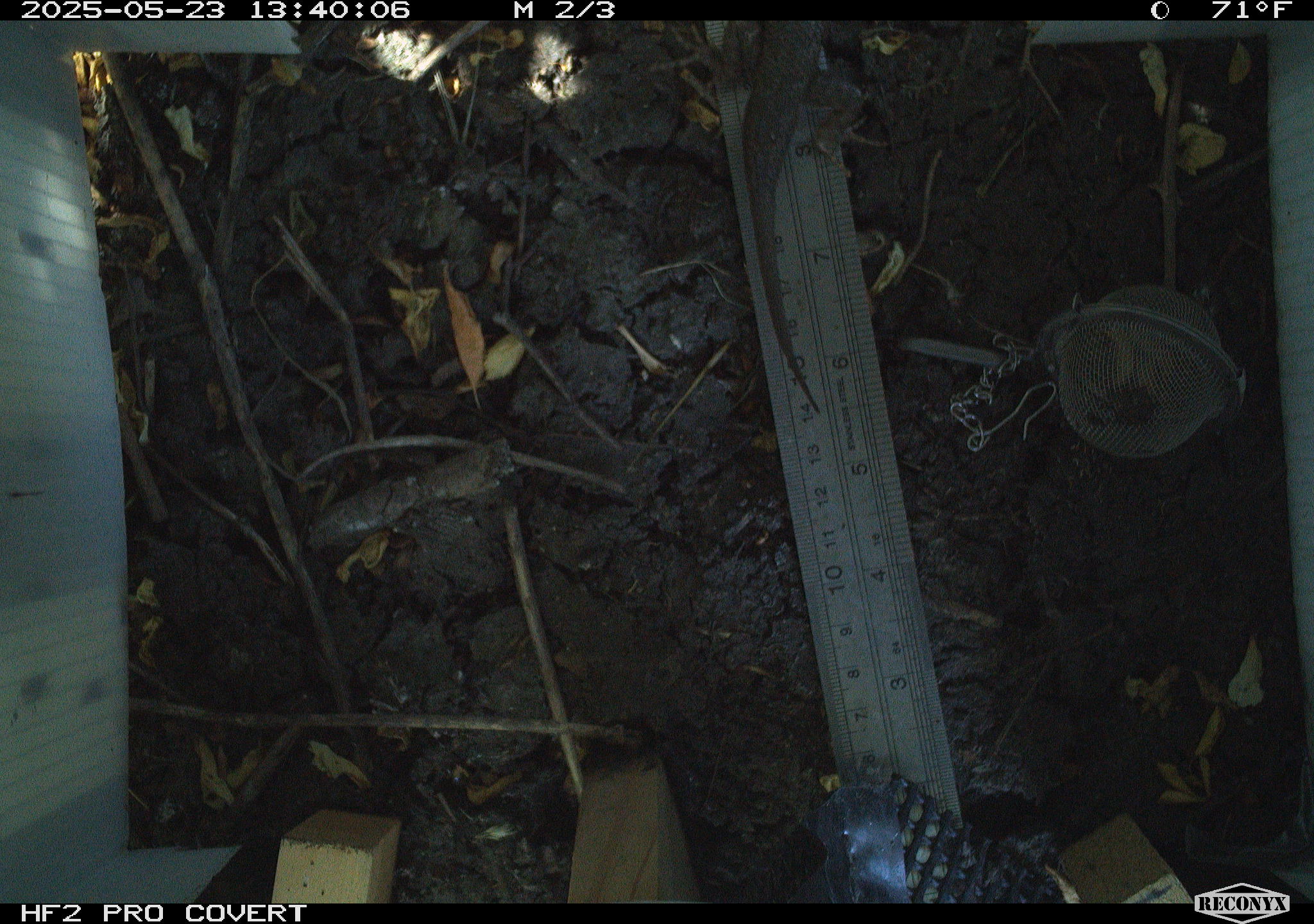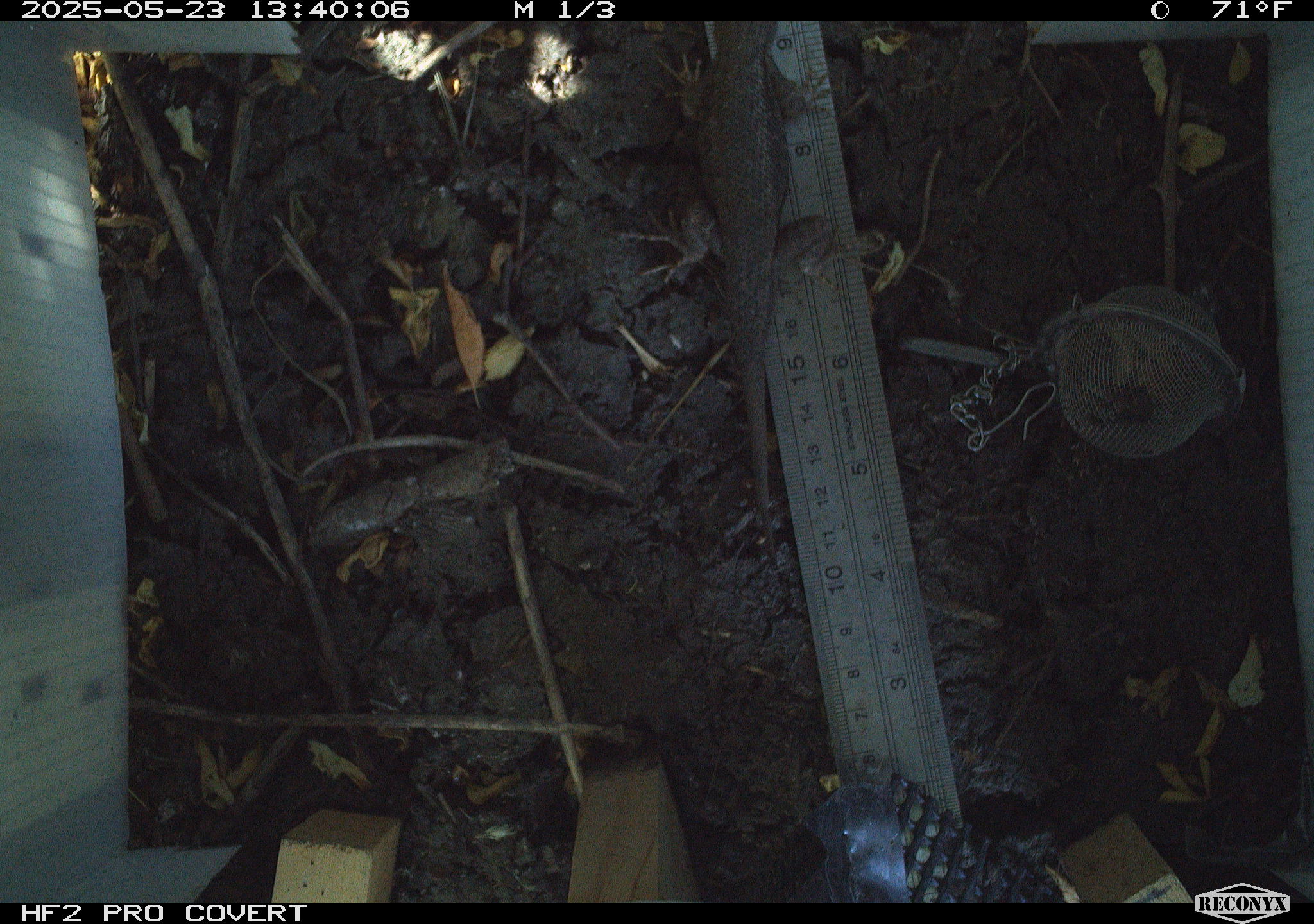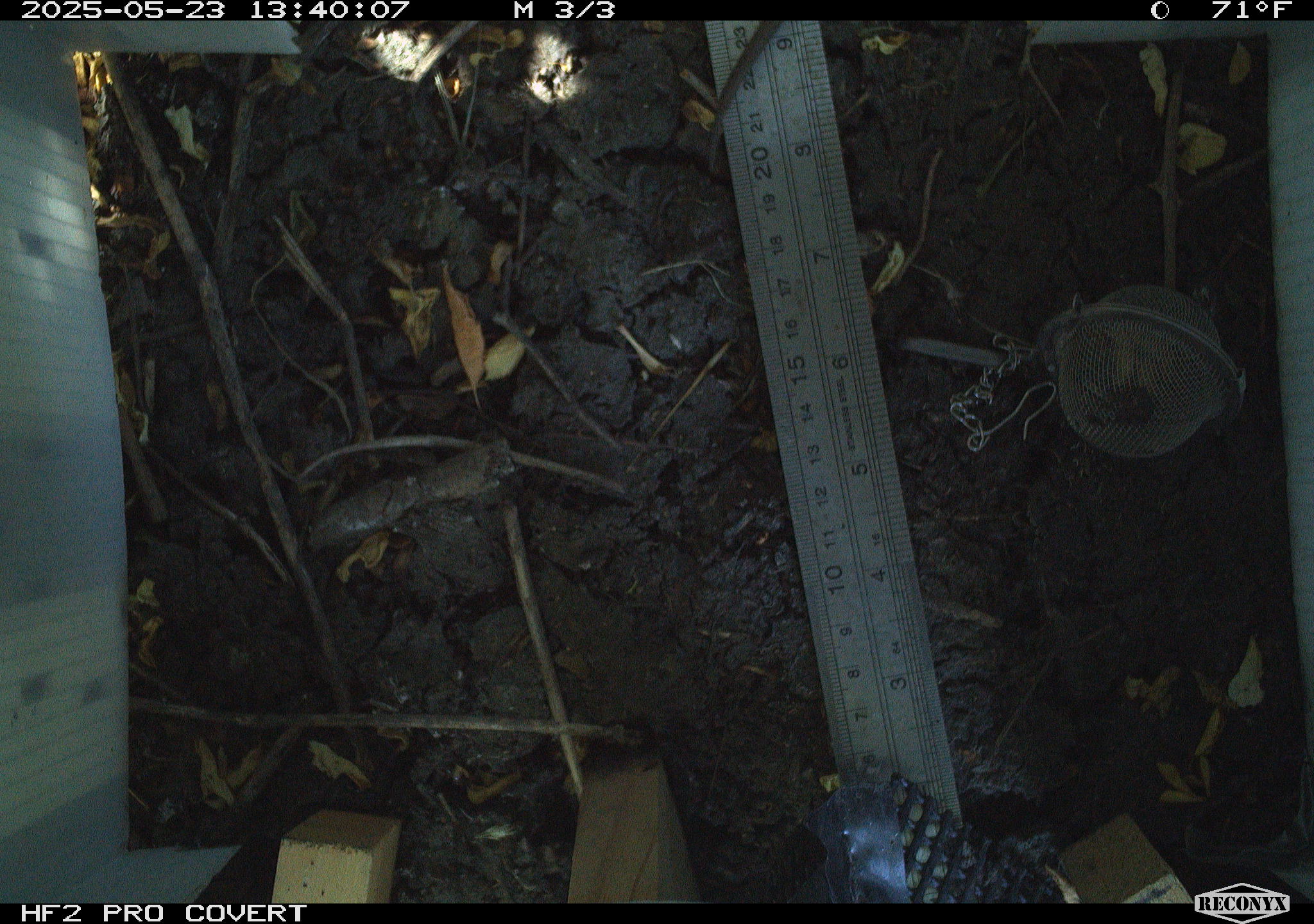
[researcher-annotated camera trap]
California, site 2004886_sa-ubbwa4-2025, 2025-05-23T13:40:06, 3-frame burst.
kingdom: Animalia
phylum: Chordata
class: Reptilia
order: Squamata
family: Phrynosomatidae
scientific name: Phrynosomatidae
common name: north american spiny lizards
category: sceloporus/uta species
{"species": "sceloporus/uta species (north american spiny lizards) (Phrynosomatidae)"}